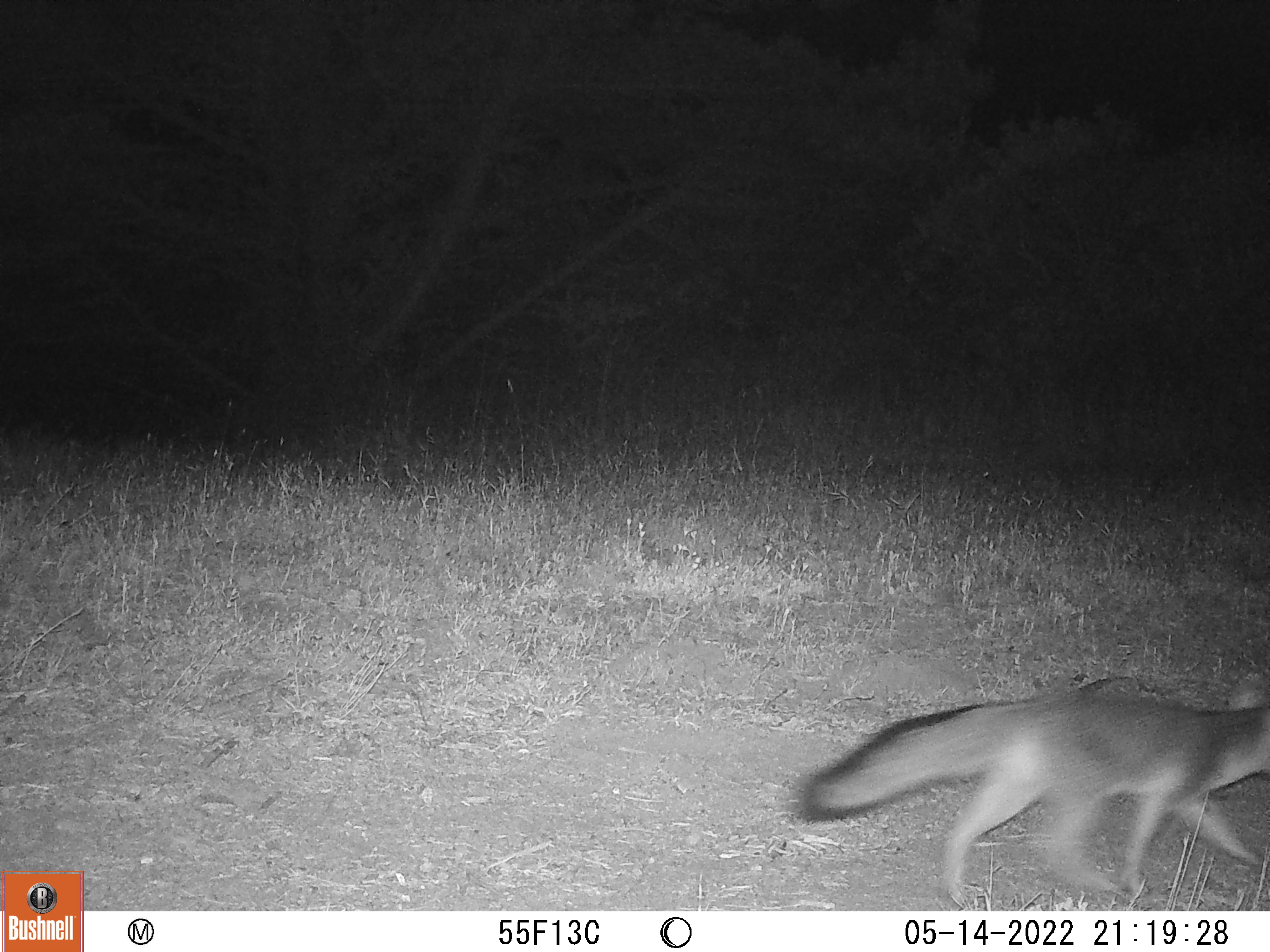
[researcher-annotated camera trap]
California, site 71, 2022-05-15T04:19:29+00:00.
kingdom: Animalia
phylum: Chordata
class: Mammalia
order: Carnivora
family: Canidae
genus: Urocyon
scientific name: Urocyon cinereoargenteus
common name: gray fox